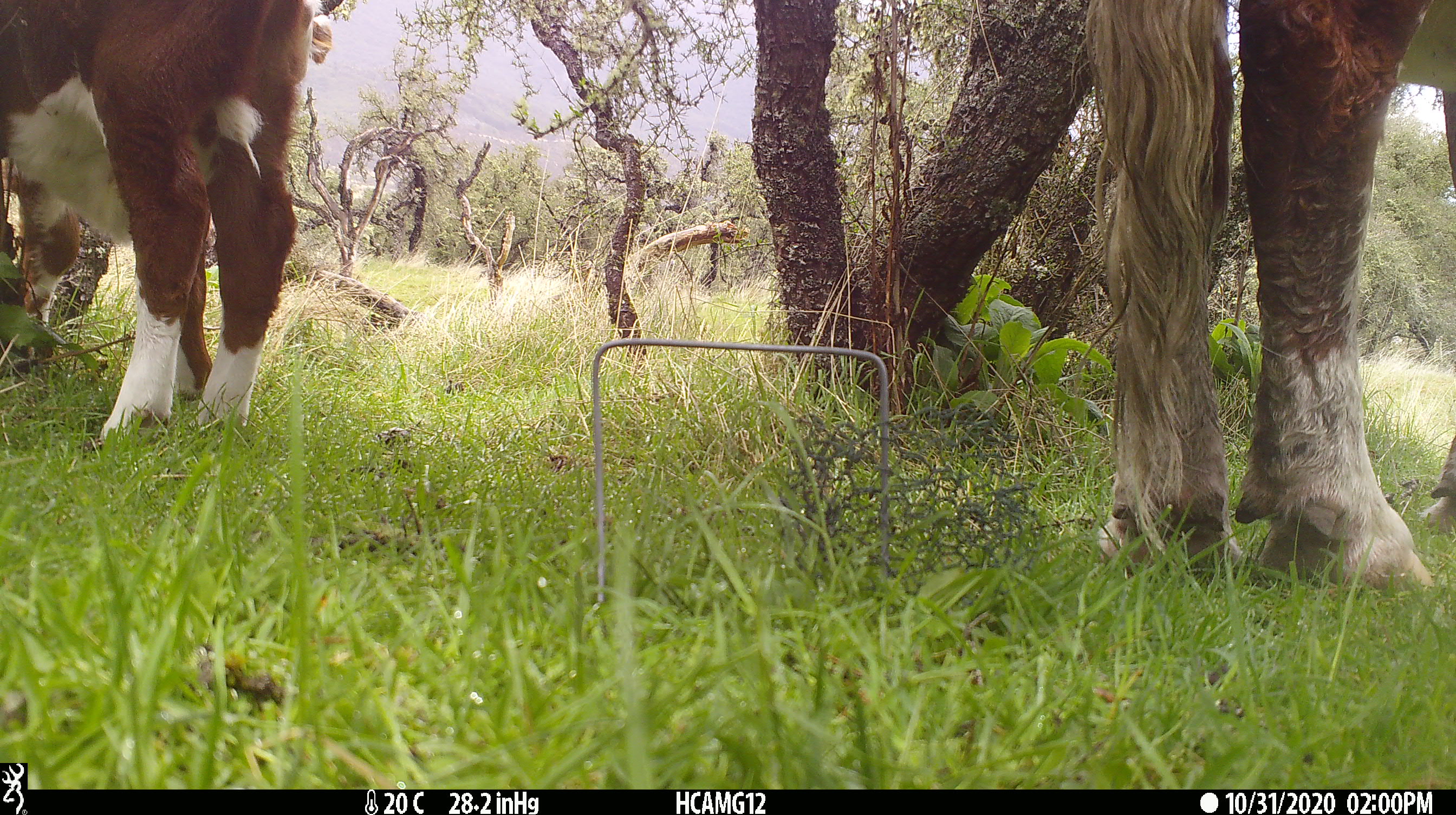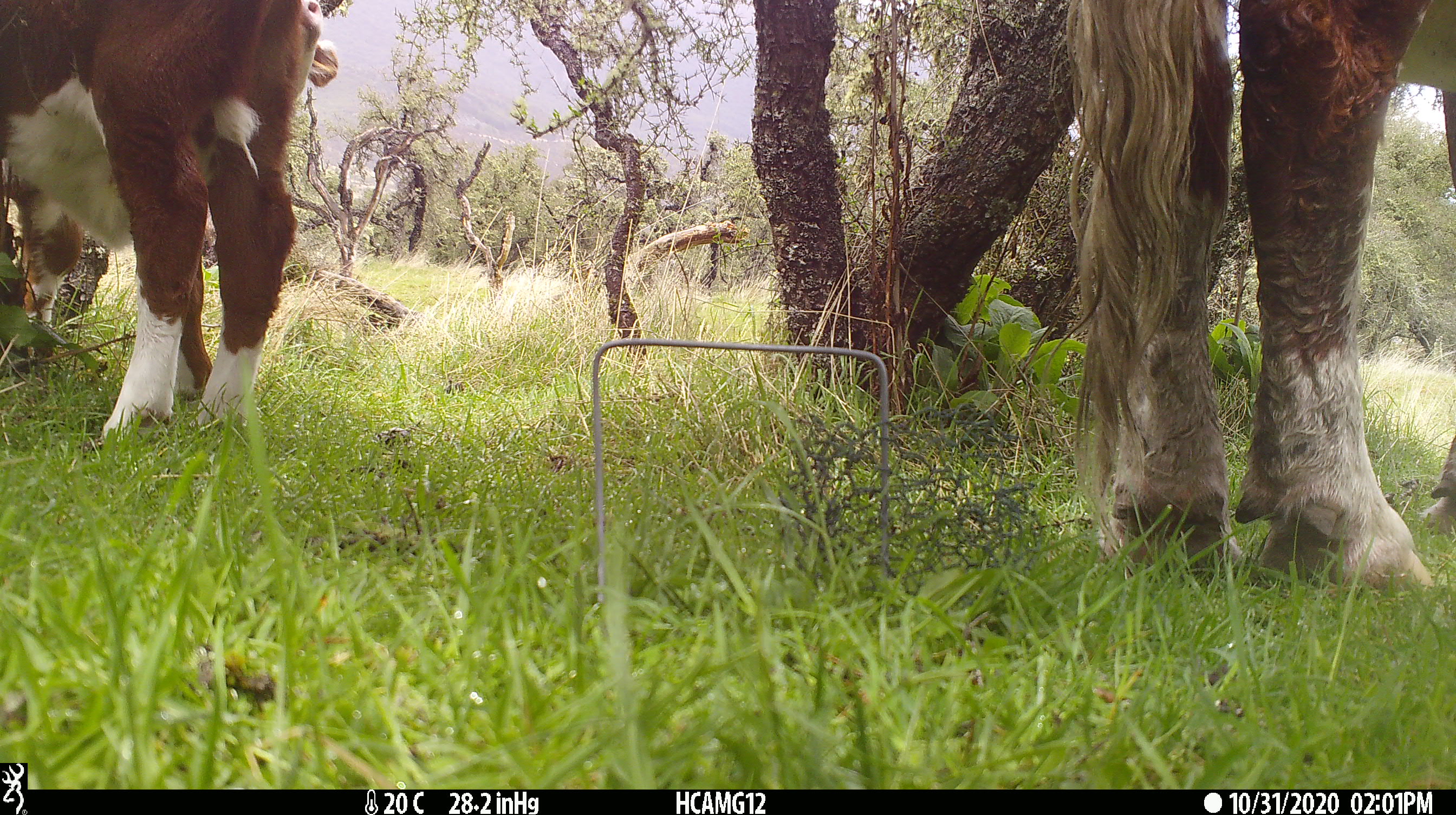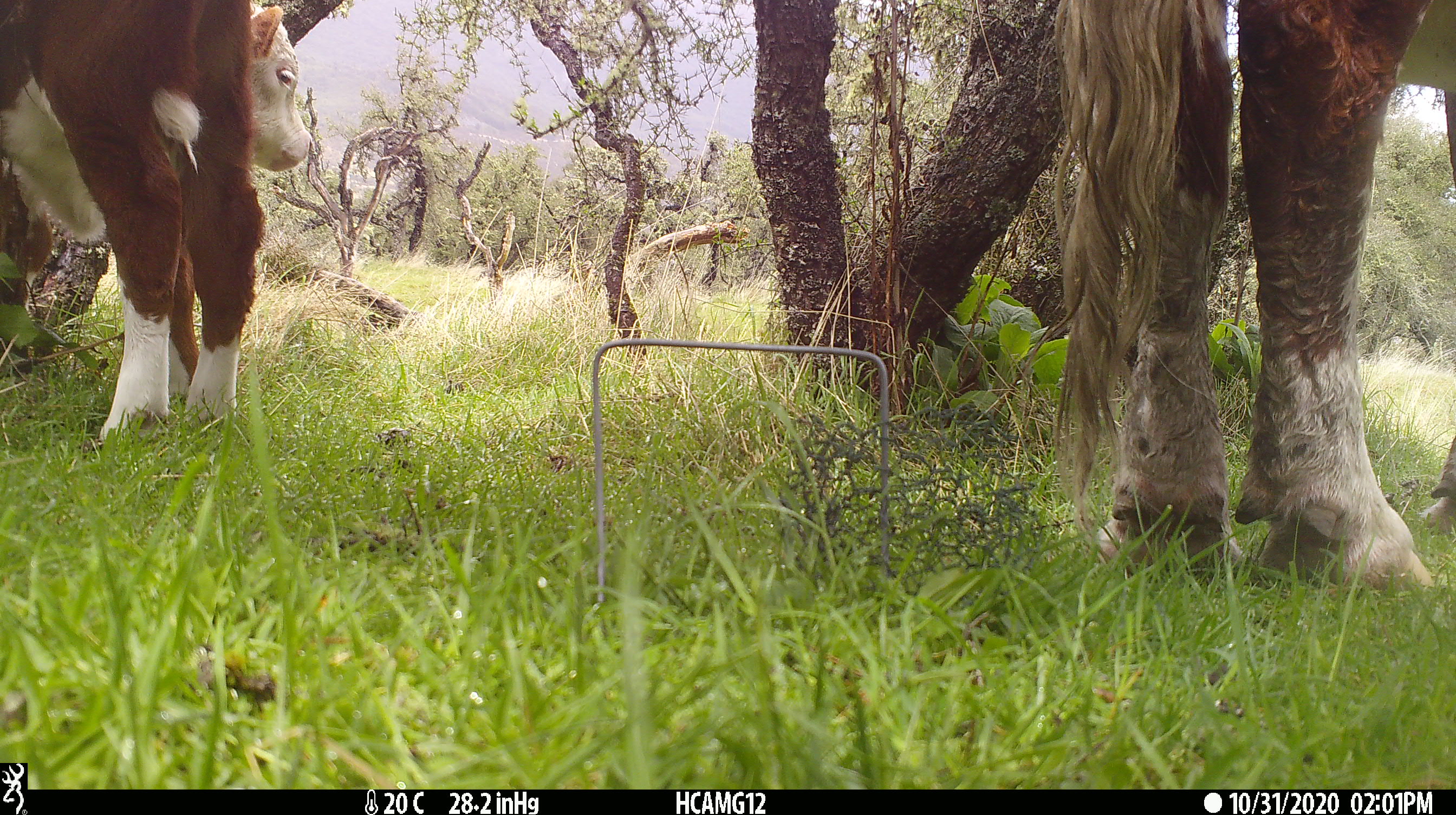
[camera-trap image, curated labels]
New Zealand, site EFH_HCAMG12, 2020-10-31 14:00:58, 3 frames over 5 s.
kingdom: Animalia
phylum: Chordata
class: Mammalia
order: Artiodactyla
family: Bovidae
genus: Bos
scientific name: Bos taurus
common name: domestic cow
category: cow